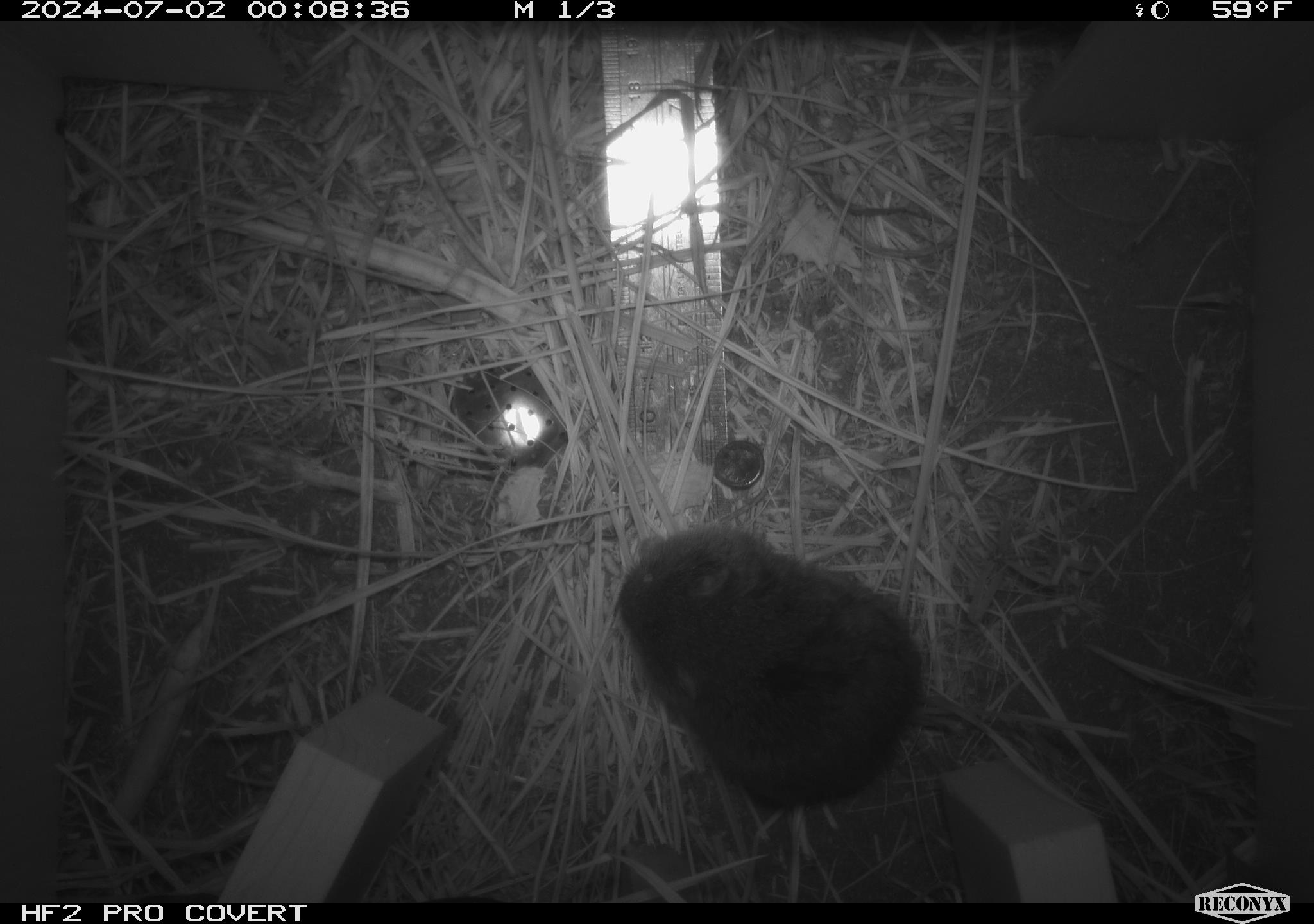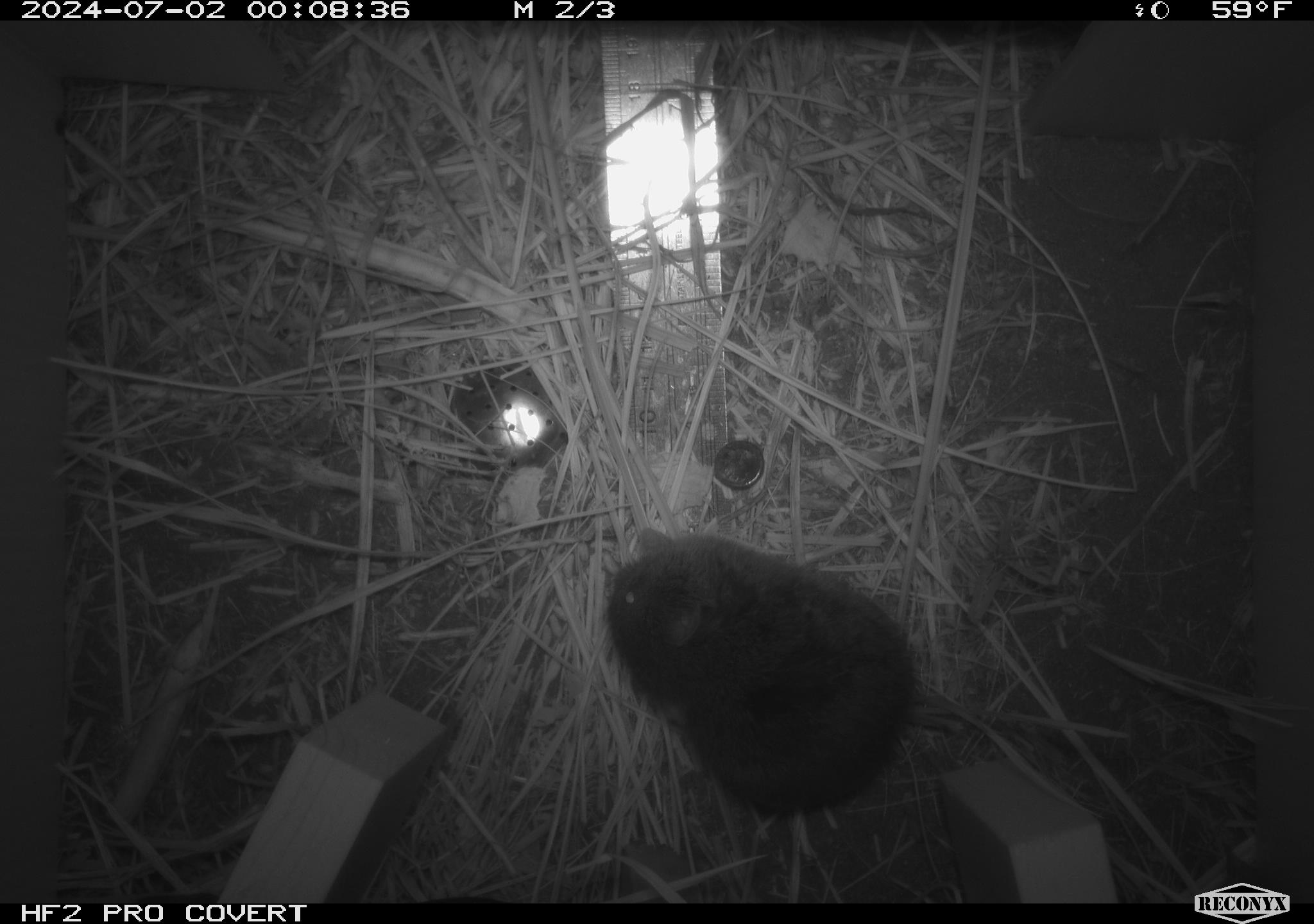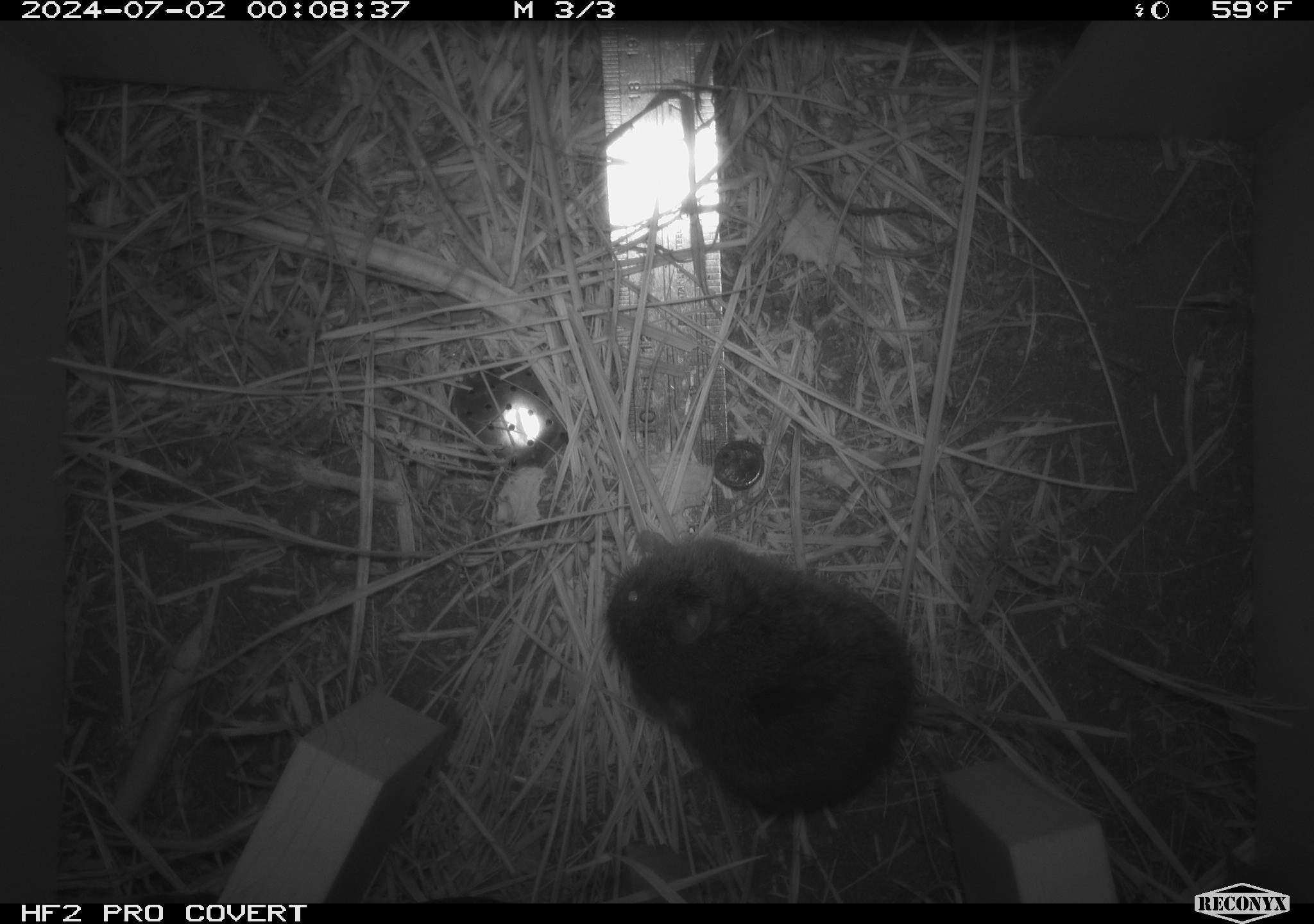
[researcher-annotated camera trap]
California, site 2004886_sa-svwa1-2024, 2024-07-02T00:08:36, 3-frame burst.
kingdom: Animalia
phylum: Chordata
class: Mammalia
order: Rodentia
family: Cricetidae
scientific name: Arvicolinae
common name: voles, lemmings, and muskrats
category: arvicolinae subfamily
Arvicolinae subfamily (voles, lemmings, and muskrats) (Arvicolinae).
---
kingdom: Animalia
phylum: Arthropoda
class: Malacostraca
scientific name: Malacostraca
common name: amphipods, crabs, isopods, krill, lobsters and shrimps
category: malacostracan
Malacostracan (amphipods, crabs, isopods, krill, lobsters and shrimps) (Malacostraca).